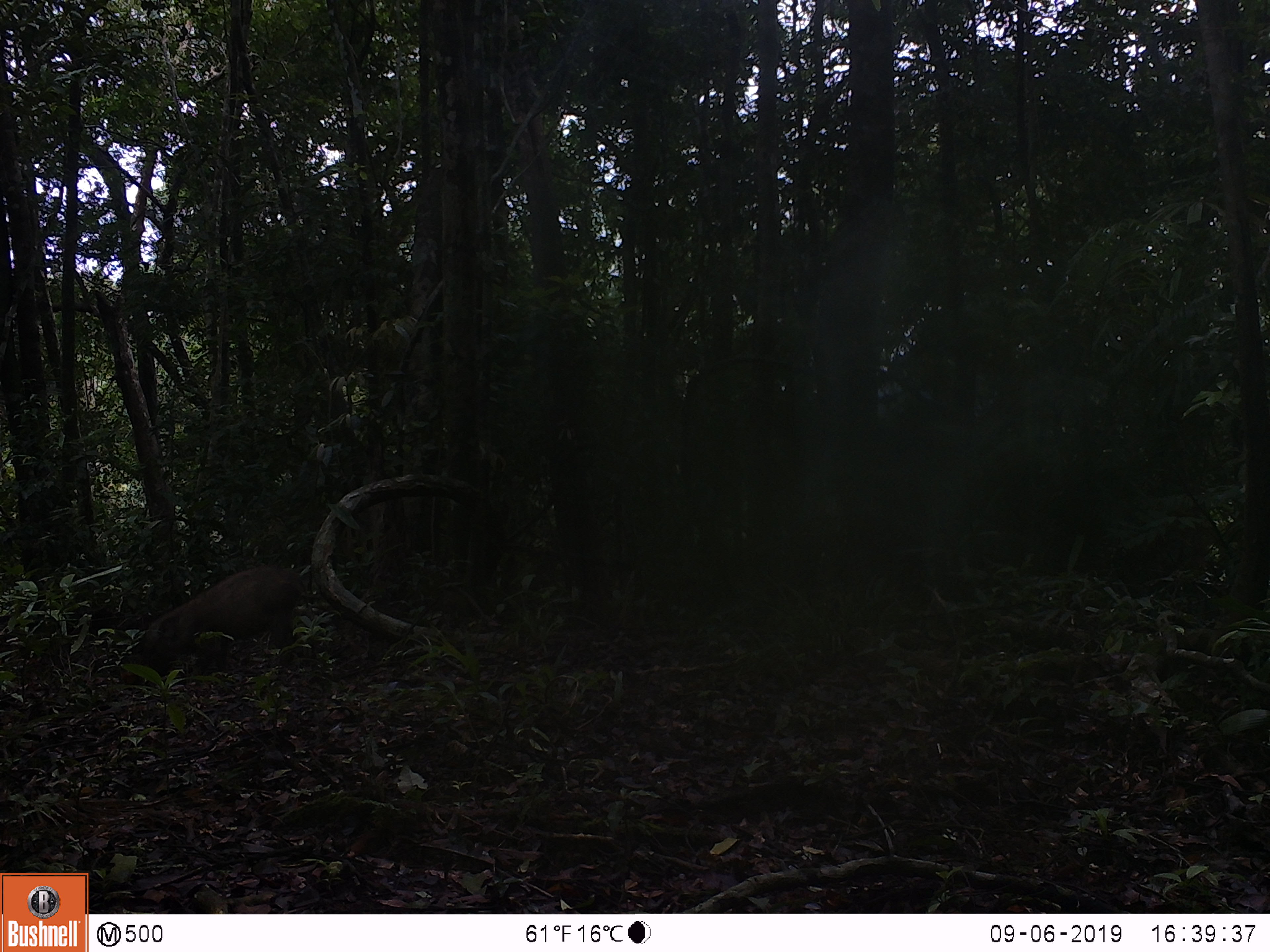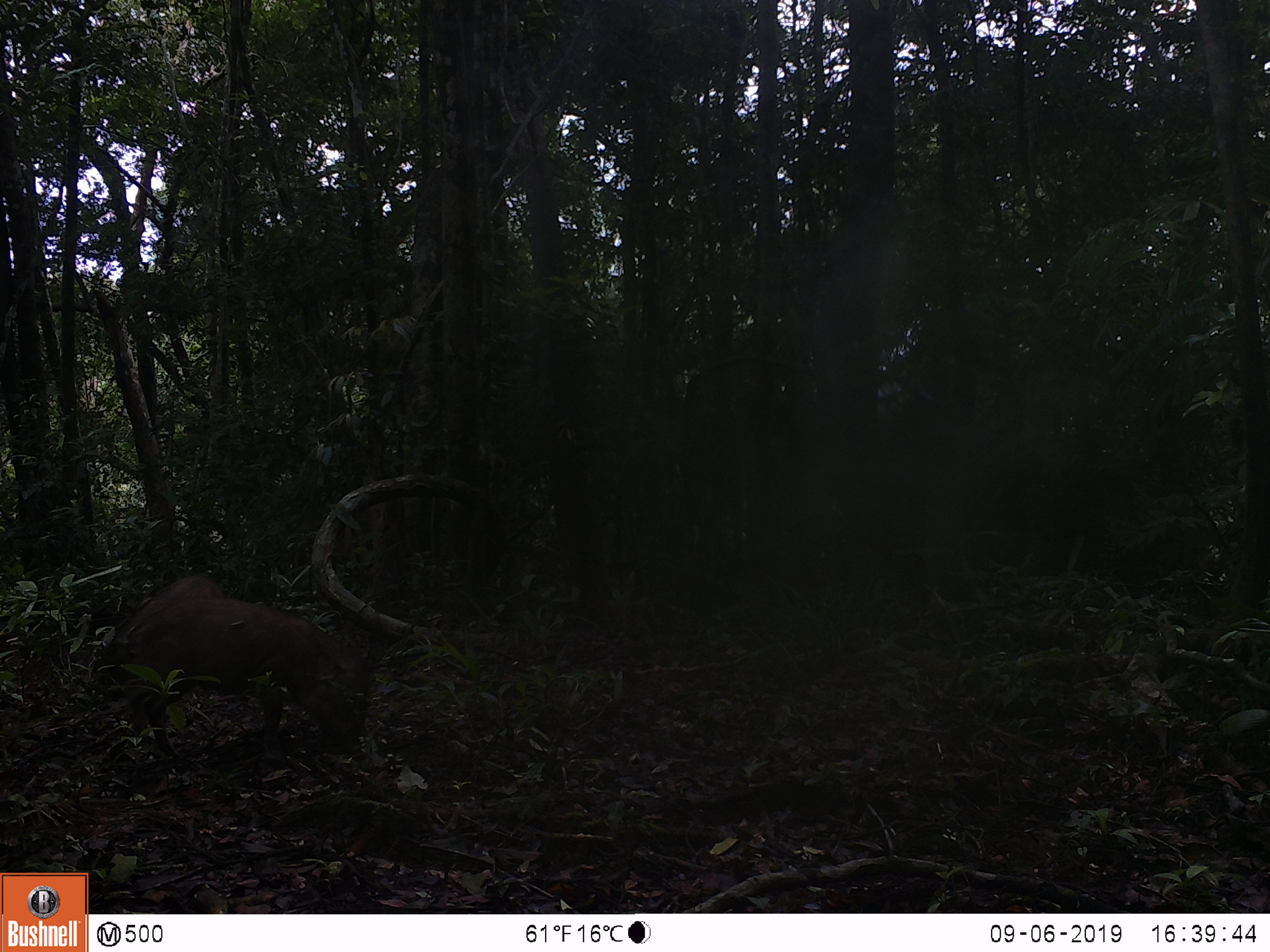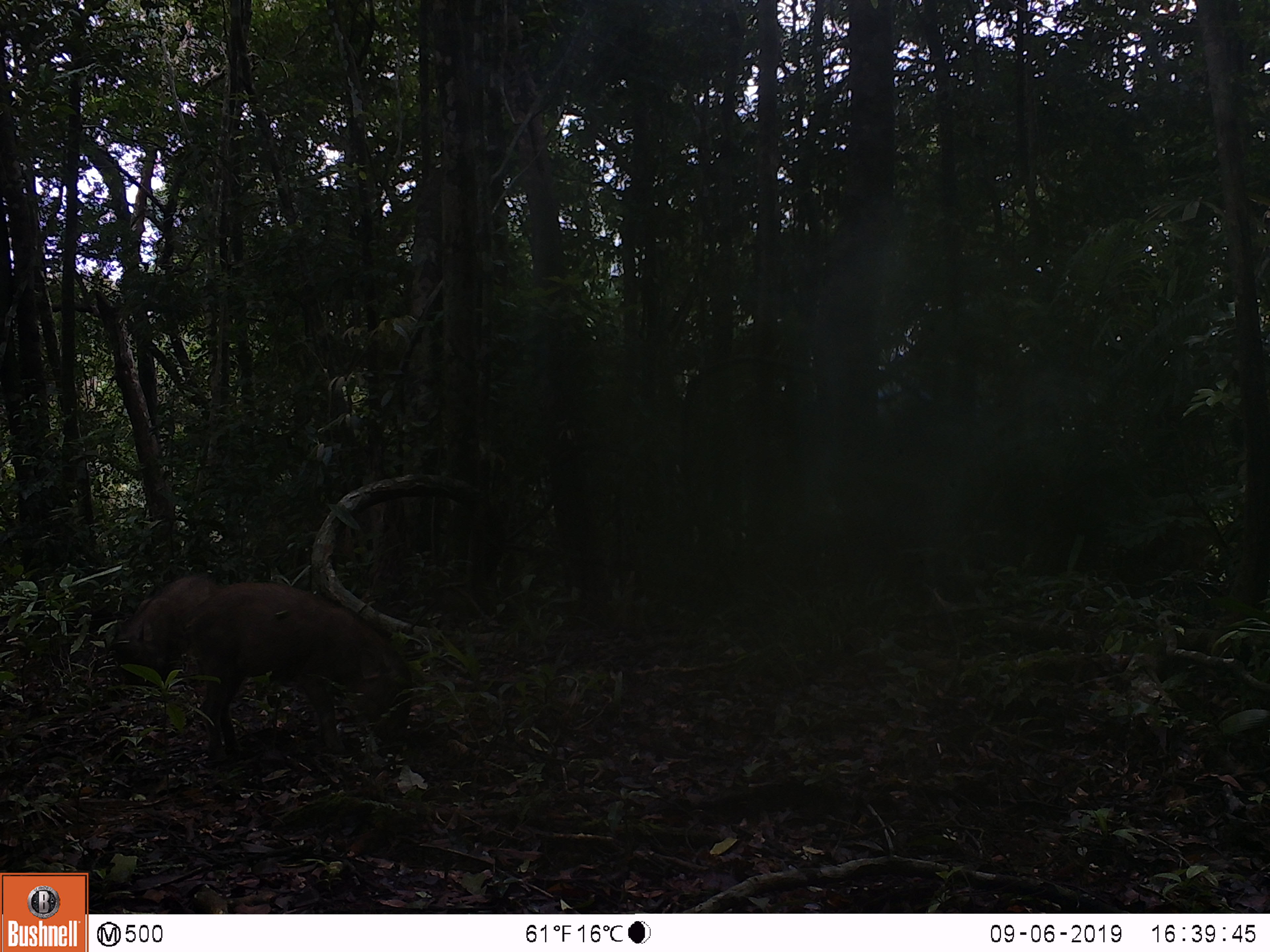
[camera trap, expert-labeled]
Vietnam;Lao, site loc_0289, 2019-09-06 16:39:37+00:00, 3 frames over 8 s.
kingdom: Animalia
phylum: Chordata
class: Mammalia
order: Artiodactyla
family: Suidae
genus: Sus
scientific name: Sus scrofa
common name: eurasian wild pig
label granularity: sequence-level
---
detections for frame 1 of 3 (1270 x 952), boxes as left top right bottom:
eurasian wild pig: 140 565 305 675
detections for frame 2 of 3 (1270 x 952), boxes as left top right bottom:
eurasian wild pig: 123 597 371 757; 99 575 224 702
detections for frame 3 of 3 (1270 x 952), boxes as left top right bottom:
eurasian wild pig: 182 581 413 763; 114 571 216 694